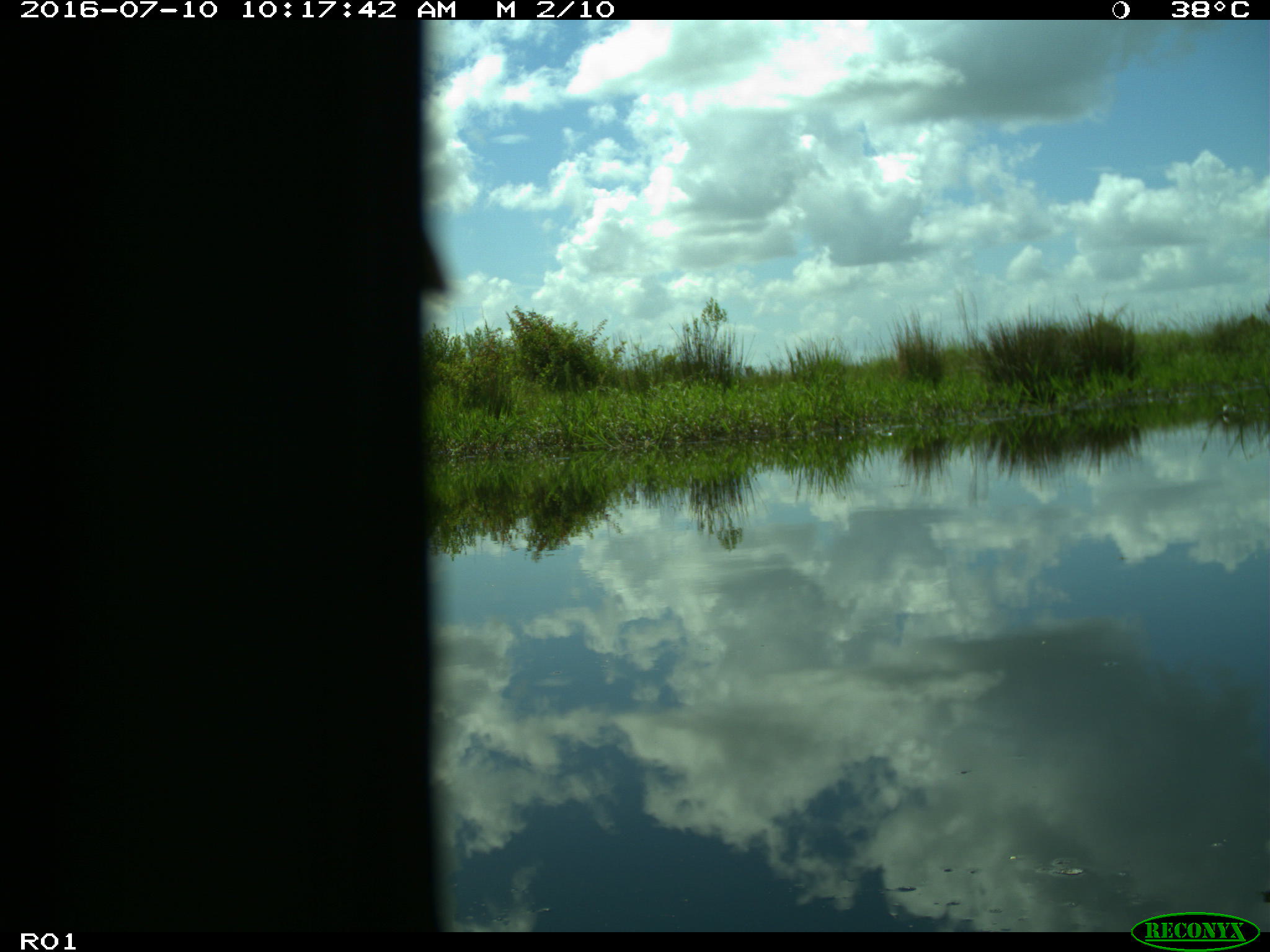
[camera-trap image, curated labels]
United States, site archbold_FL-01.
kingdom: Animalia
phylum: Chordata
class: Aves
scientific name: Aves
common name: birds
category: unidentified bird